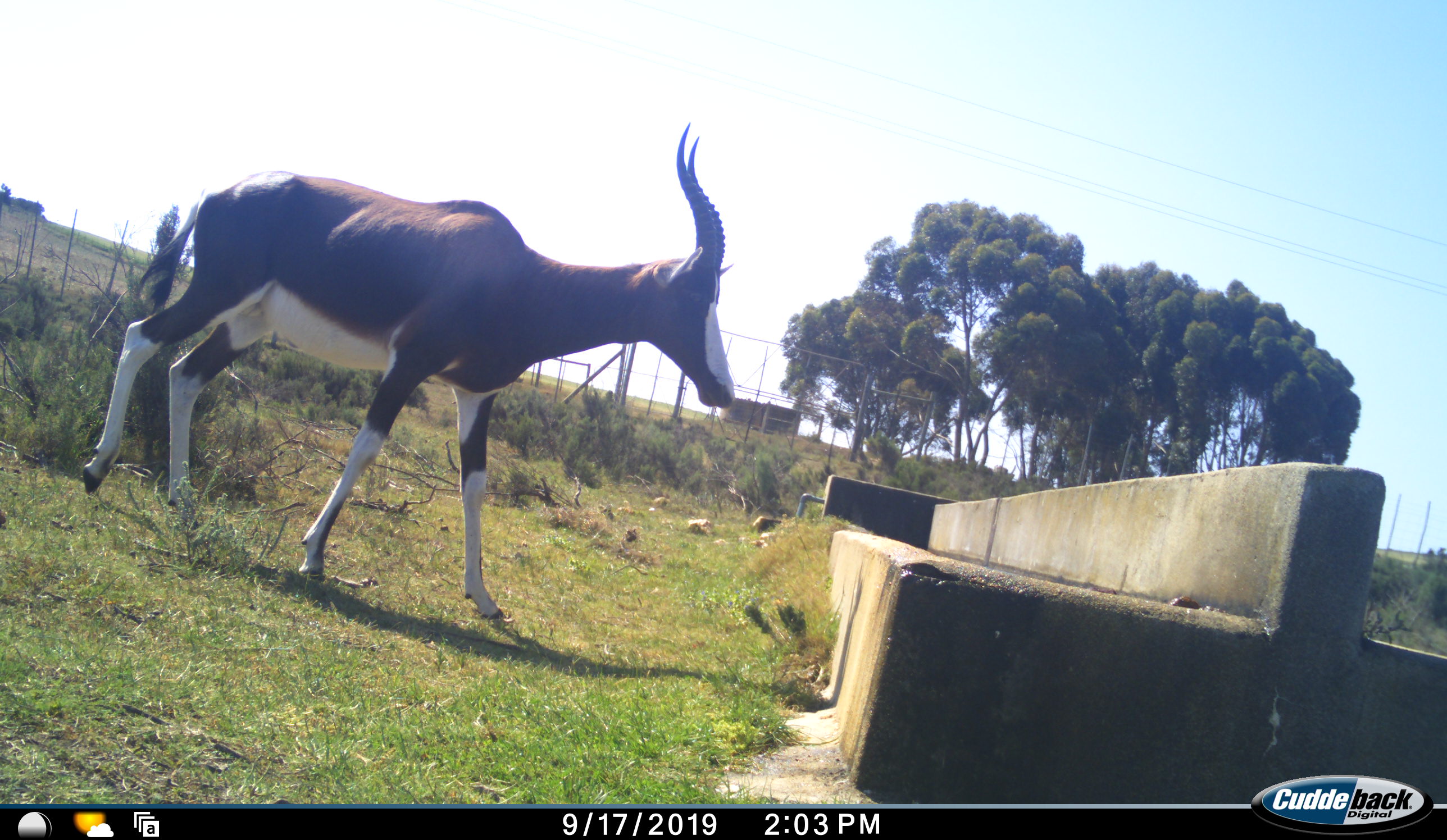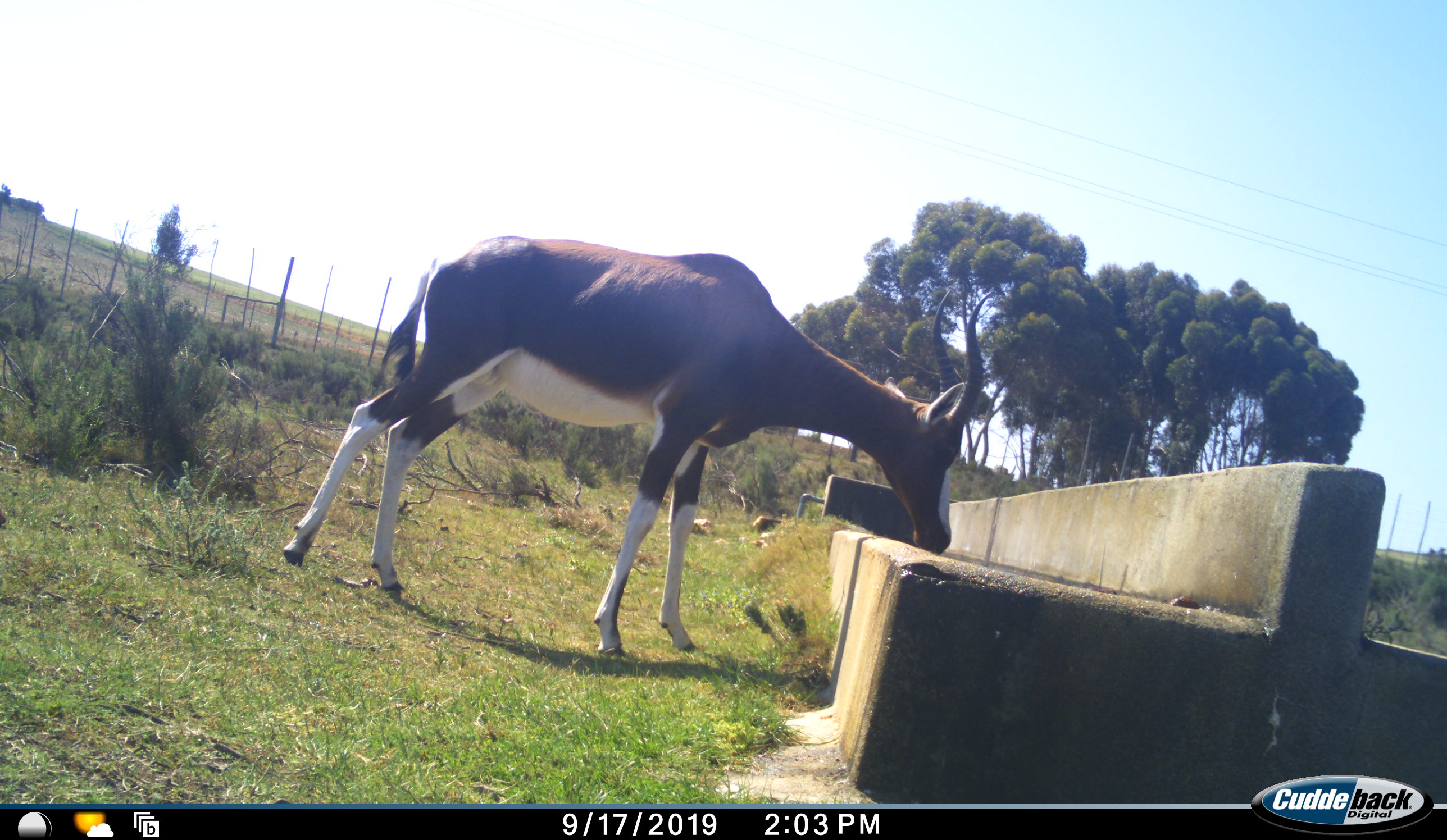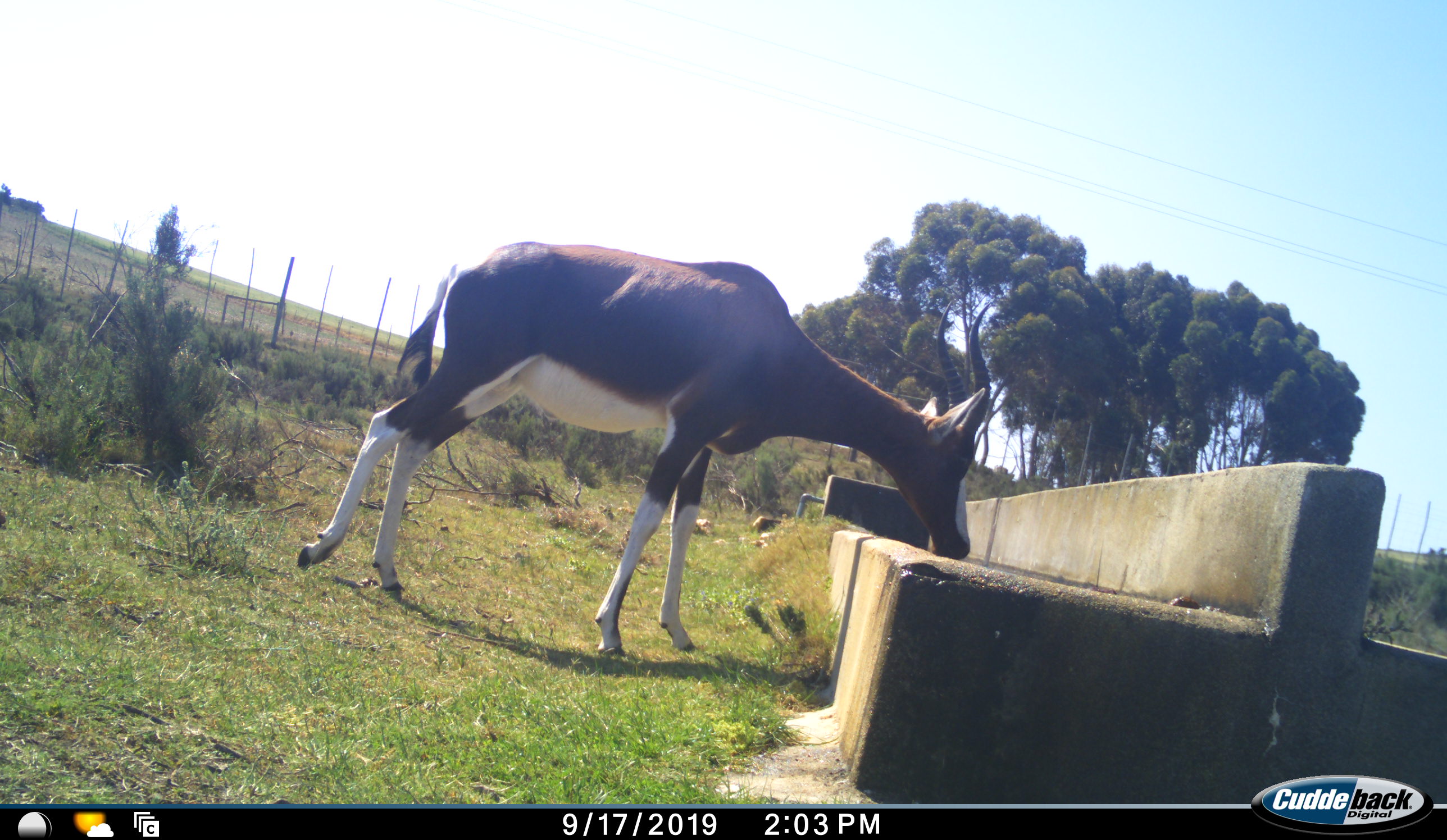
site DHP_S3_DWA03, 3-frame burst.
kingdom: Animalia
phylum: Chordata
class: Mammalia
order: Artiodactyla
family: Bovidae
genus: Damaliscus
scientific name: Damaliscus pygargus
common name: bontebok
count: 1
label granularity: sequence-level